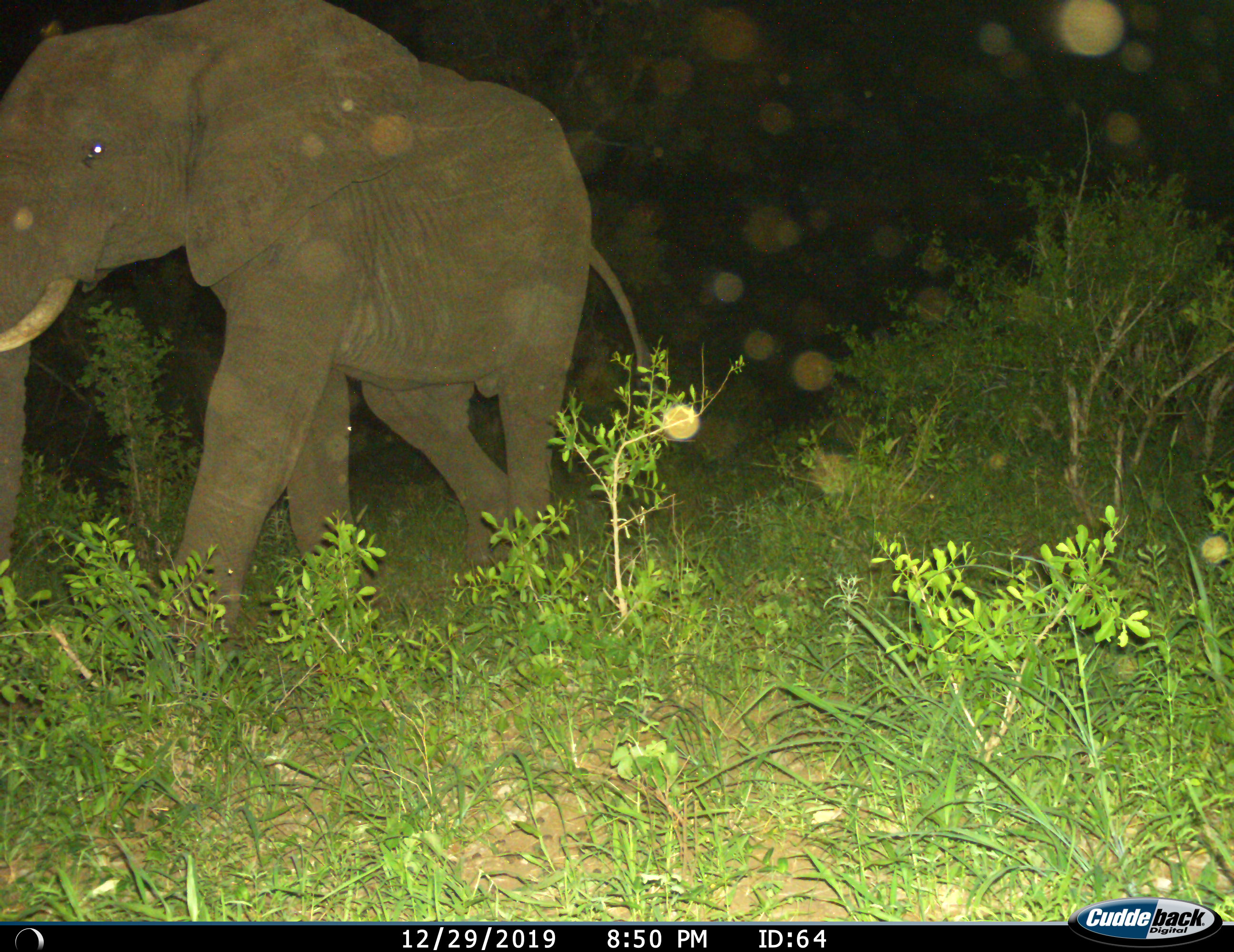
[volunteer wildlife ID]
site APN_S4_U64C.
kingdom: Animalia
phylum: Chordata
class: Mammalia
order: Proboscidea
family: Elephantidae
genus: Loxodonta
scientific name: Loxodonta africana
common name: african bush elephant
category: elephant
Elephant (african bush elephant) (Loxodonta africana), count 1. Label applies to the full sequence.